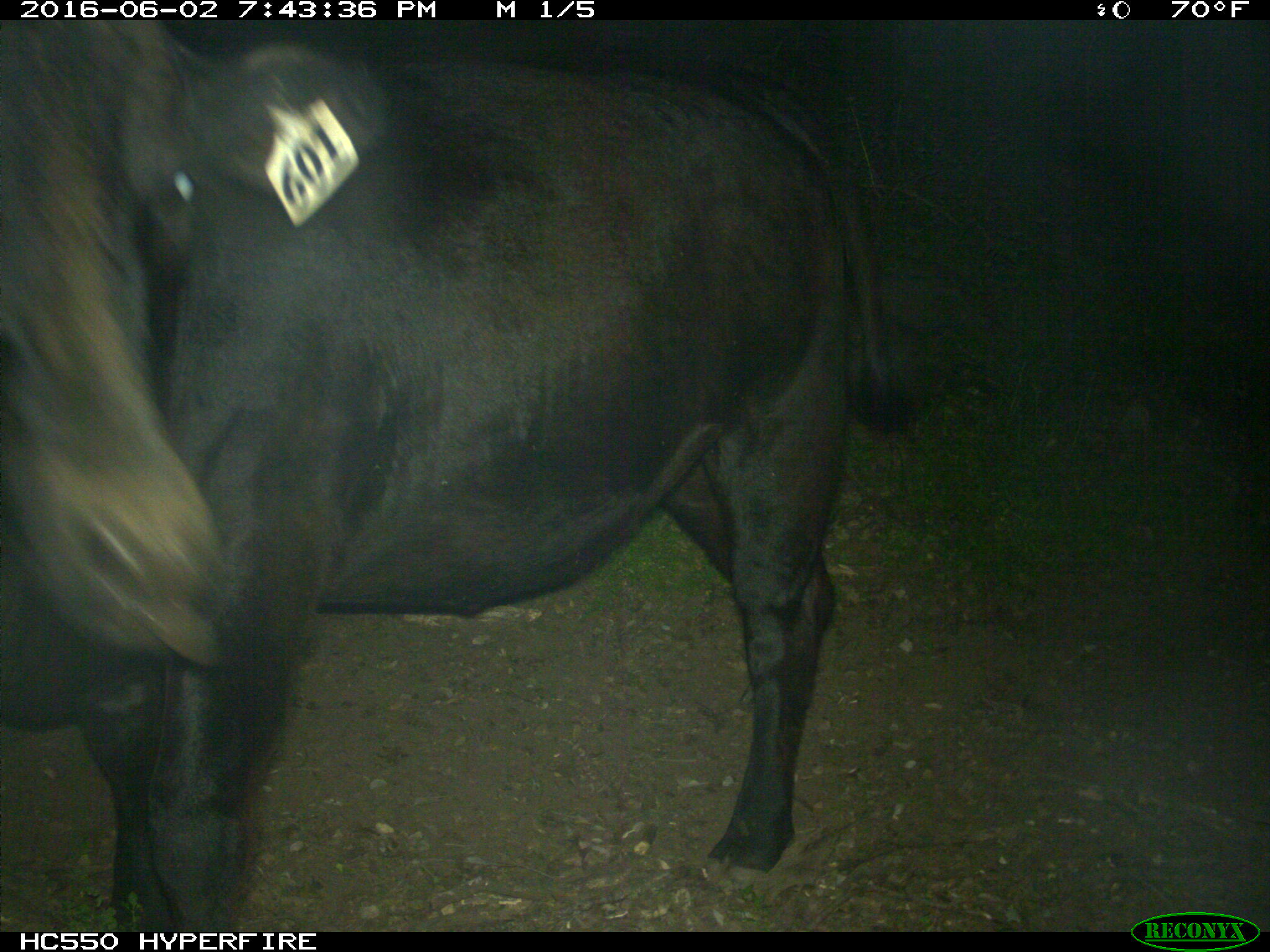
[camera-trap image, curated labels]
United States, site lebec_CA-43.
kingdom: Animalia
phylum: Chordata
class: Mammalia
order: Artiodactyla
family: Bovidae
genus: Bos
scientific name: Bos taurus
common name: domestic cow